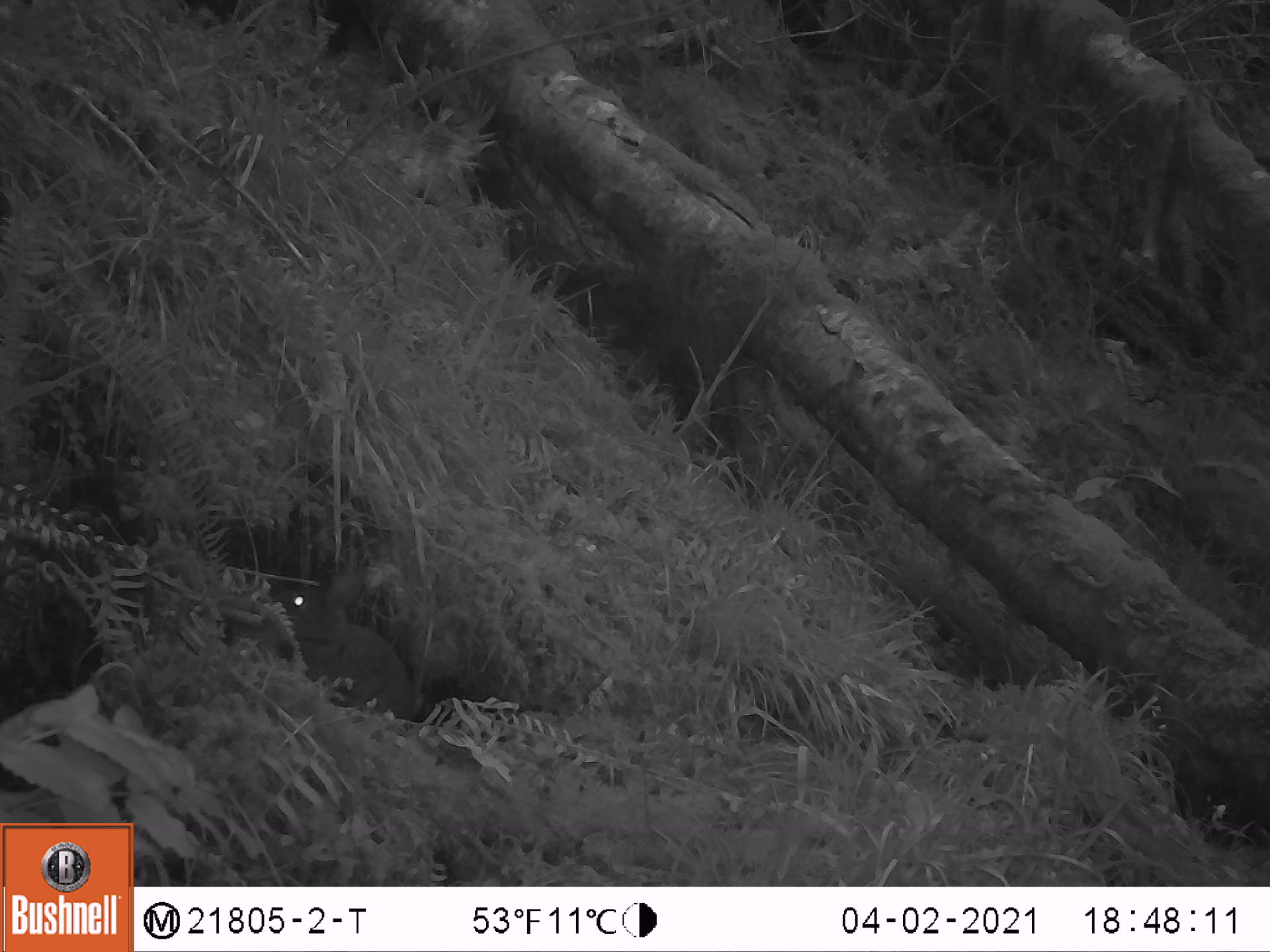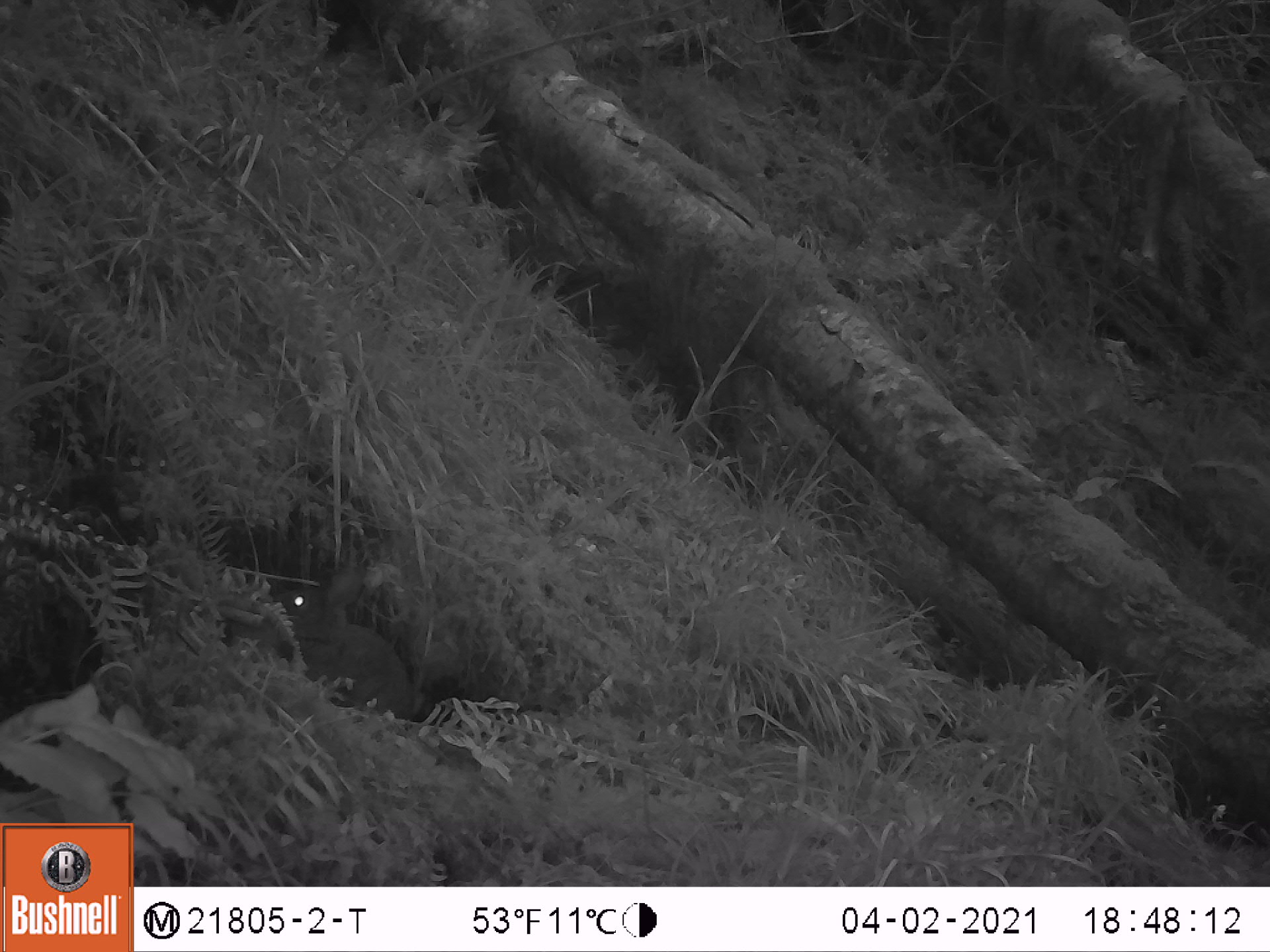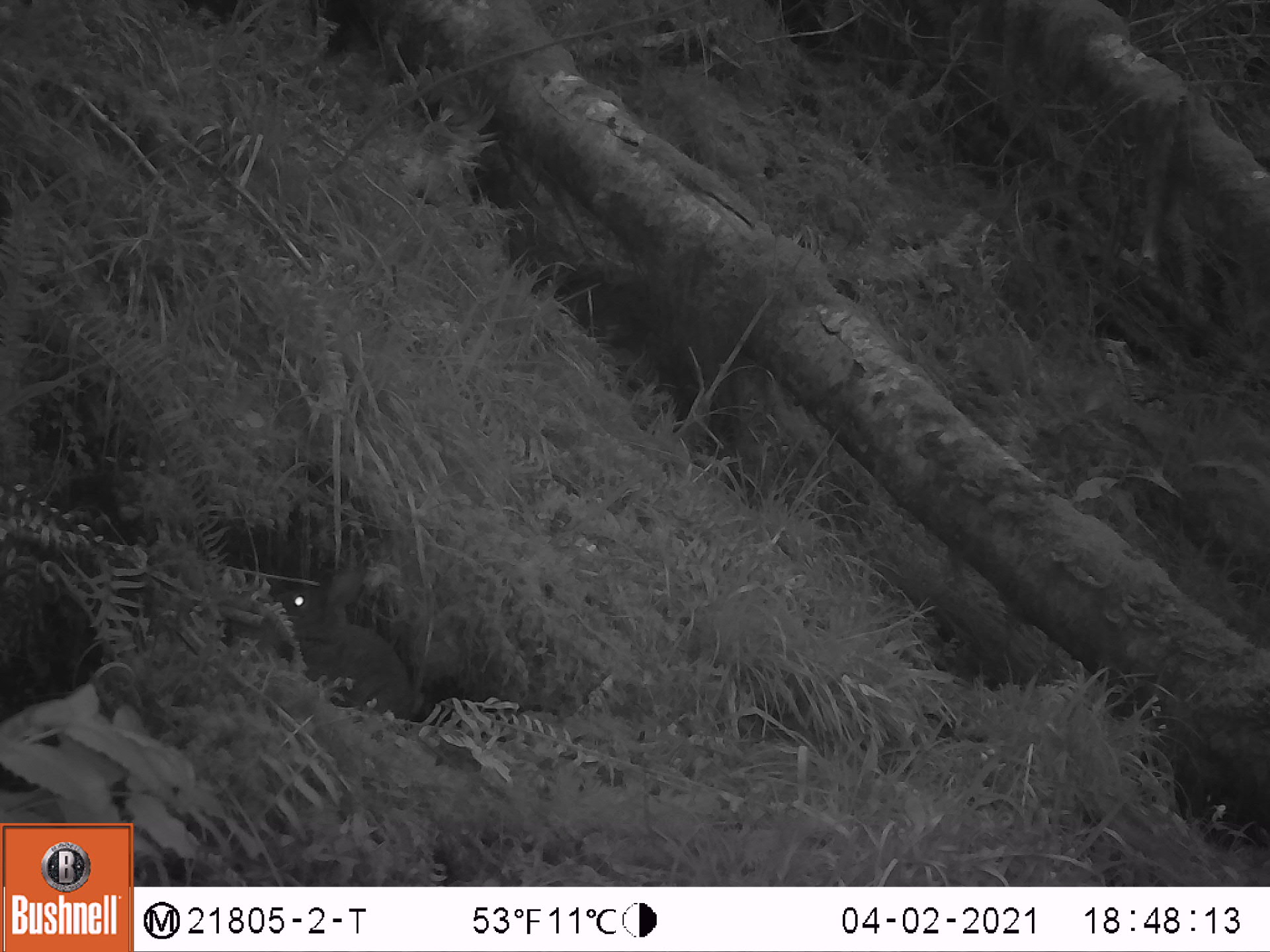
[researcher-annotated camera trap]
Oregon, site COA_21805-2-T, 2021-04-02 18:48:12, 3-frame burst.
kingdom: Animalia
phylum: Chordata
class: Mammalia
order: Lagomorpha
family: Leporidae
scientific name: Leporidae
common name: hares and rabbits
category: leporidae family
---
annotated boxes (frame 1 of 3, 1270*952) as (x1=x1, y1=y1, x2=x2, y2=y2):
leporidae family: (x1=271, y1=559, x2=419, y2=728)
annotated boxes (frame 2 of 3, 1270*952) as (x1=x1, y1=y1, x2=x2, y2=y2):
leporidae family: (x1=258, y1=563, x2=416, y2=735)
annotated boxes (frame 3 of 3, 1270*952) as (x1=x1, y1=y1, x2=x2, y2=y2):
leporidae family: (x1=265, y1=563, x2=422, y2=722)